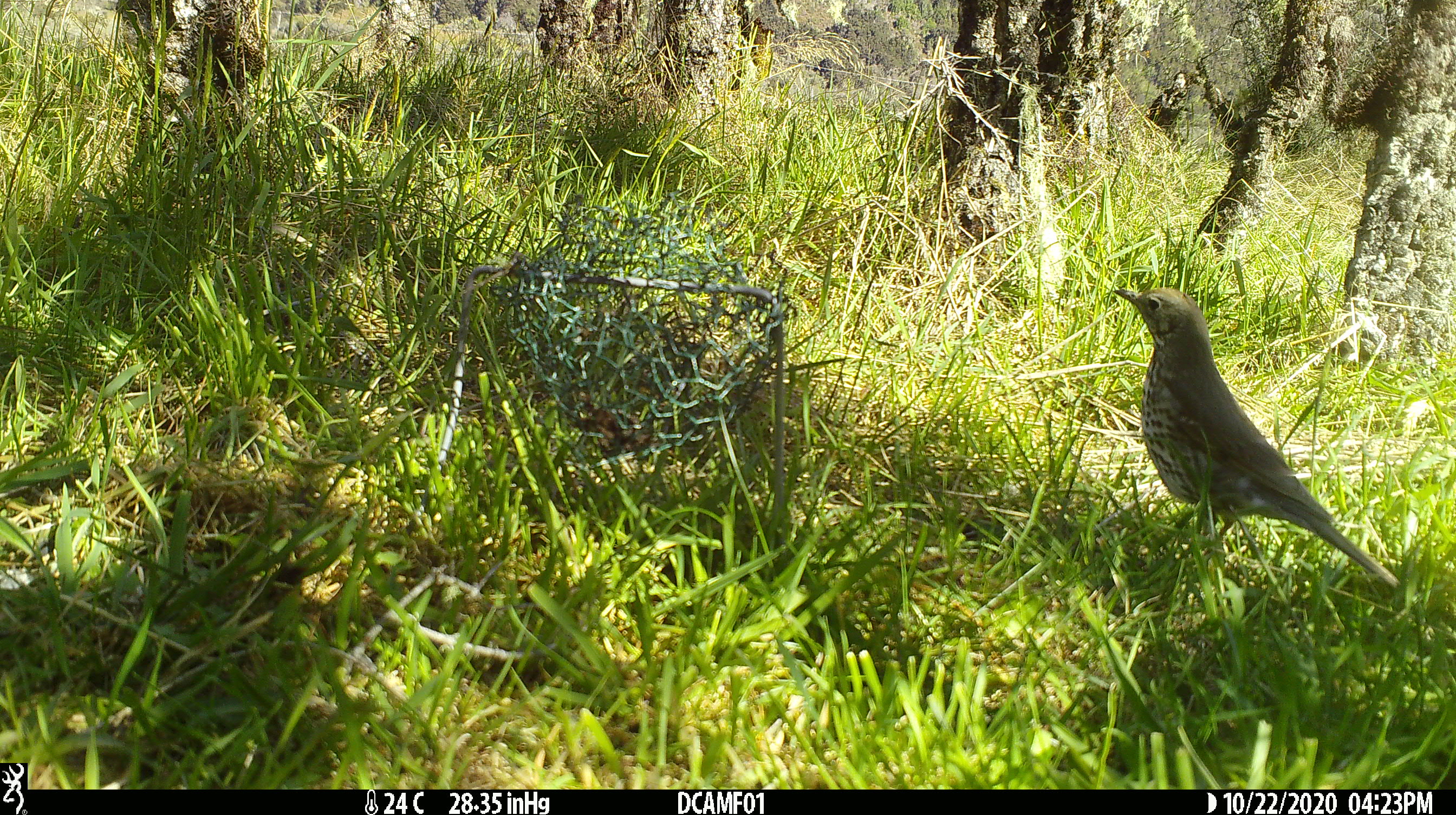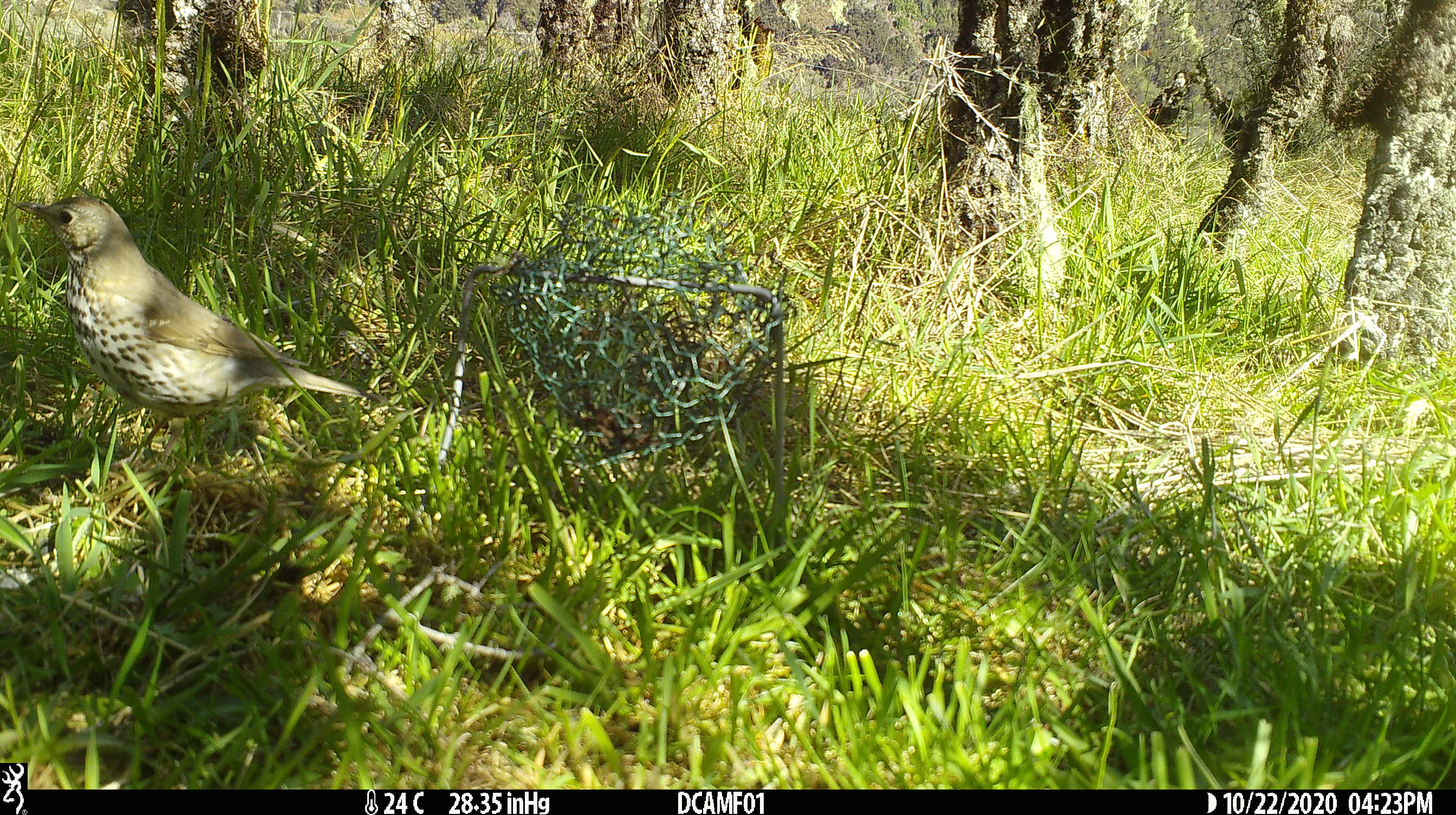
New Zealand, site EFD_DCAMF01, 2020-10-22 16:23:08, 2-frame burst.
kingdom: Animalia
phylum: Chordata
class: Aves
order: Passeriformes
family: Turdidae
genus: Turdus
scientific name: Turdus philomelos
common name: song thrush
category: thrush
Thrush (song thrush) (Turdus philomelos).